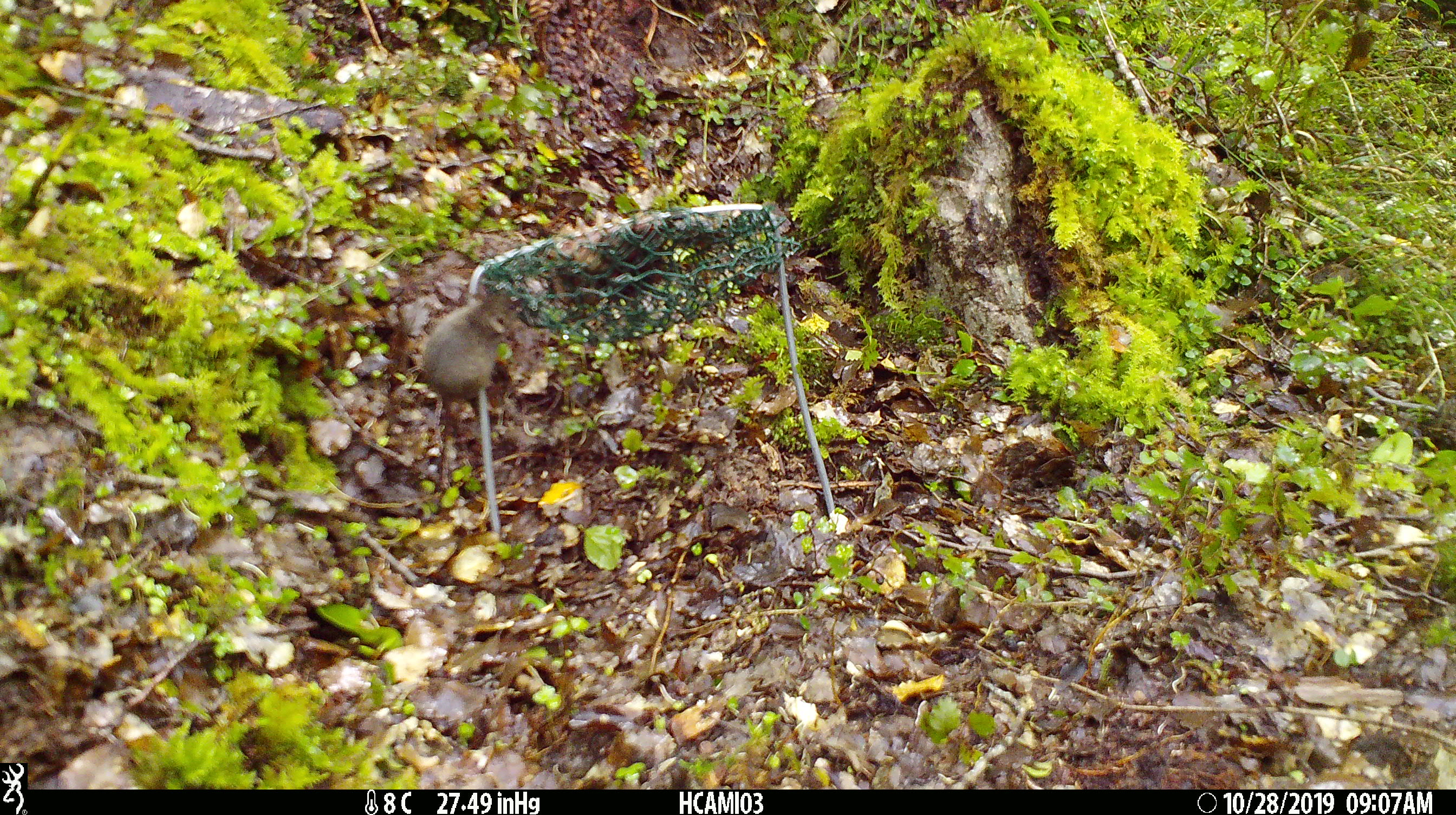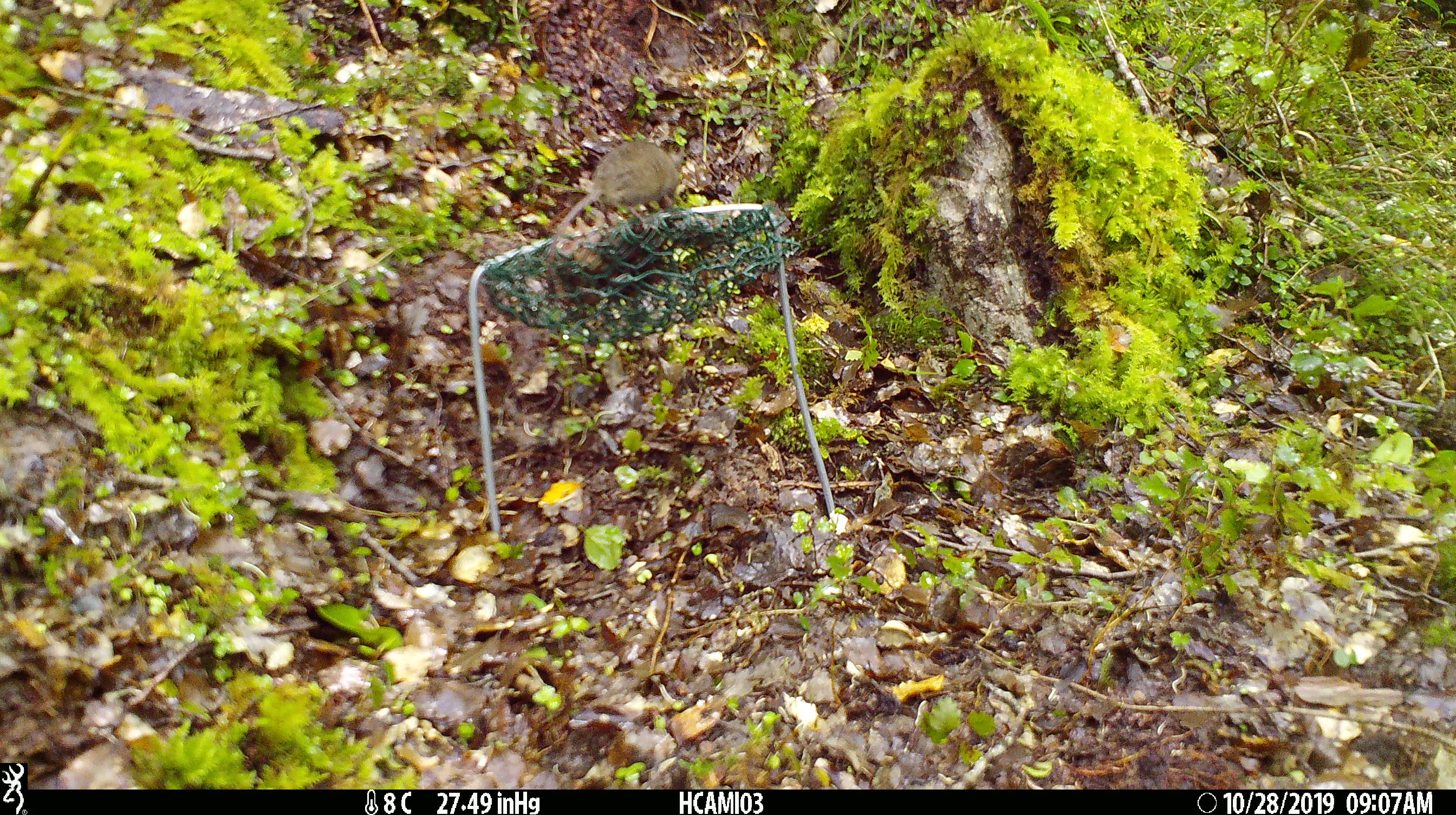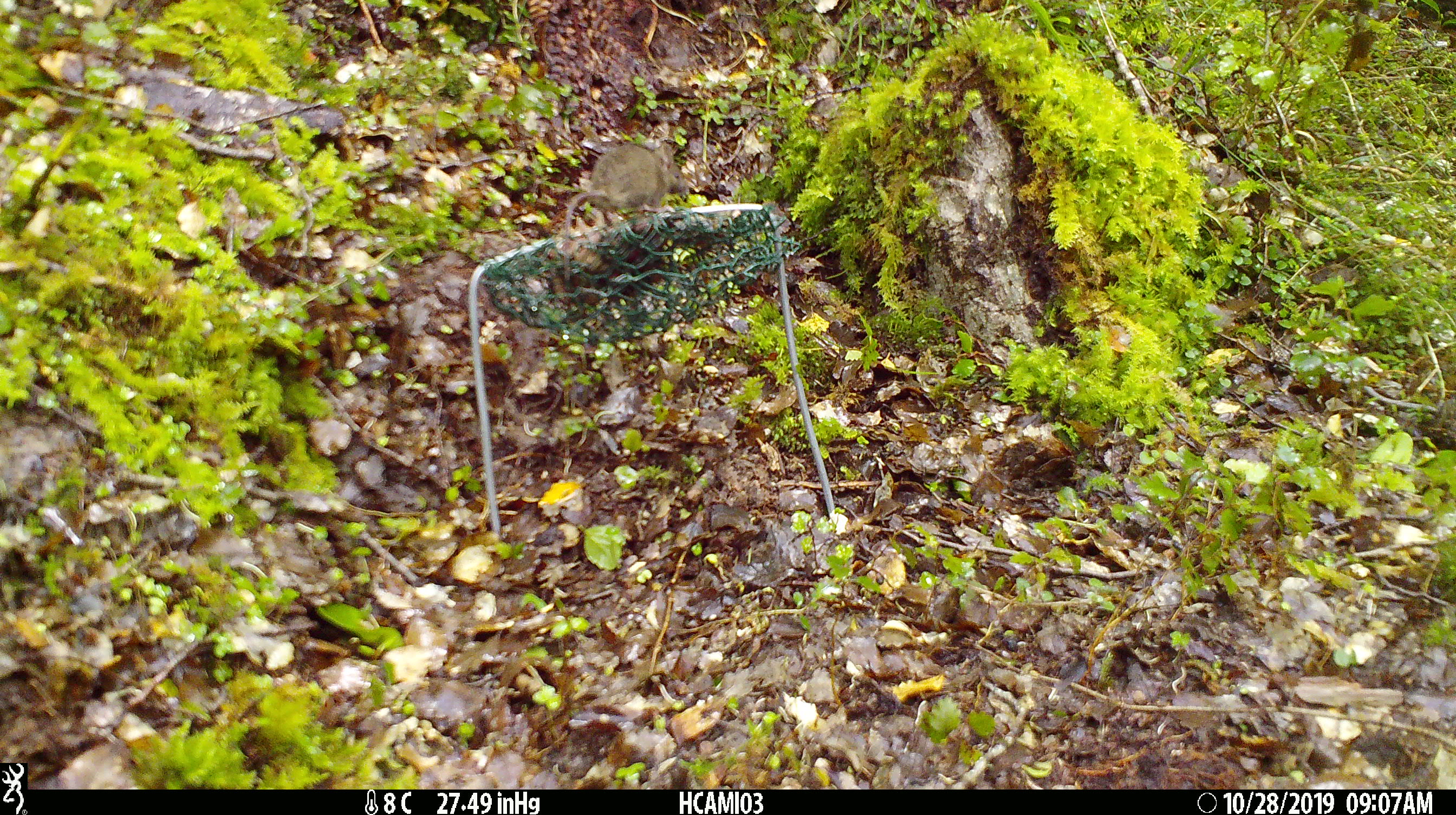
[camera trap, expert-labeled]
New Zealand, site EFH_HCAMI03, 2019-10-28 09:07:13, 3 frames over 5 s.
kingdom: Animalia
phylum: Chordata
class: Mammalia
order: Rodentia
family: Muridae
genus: Mus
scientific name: Mus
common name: mouse